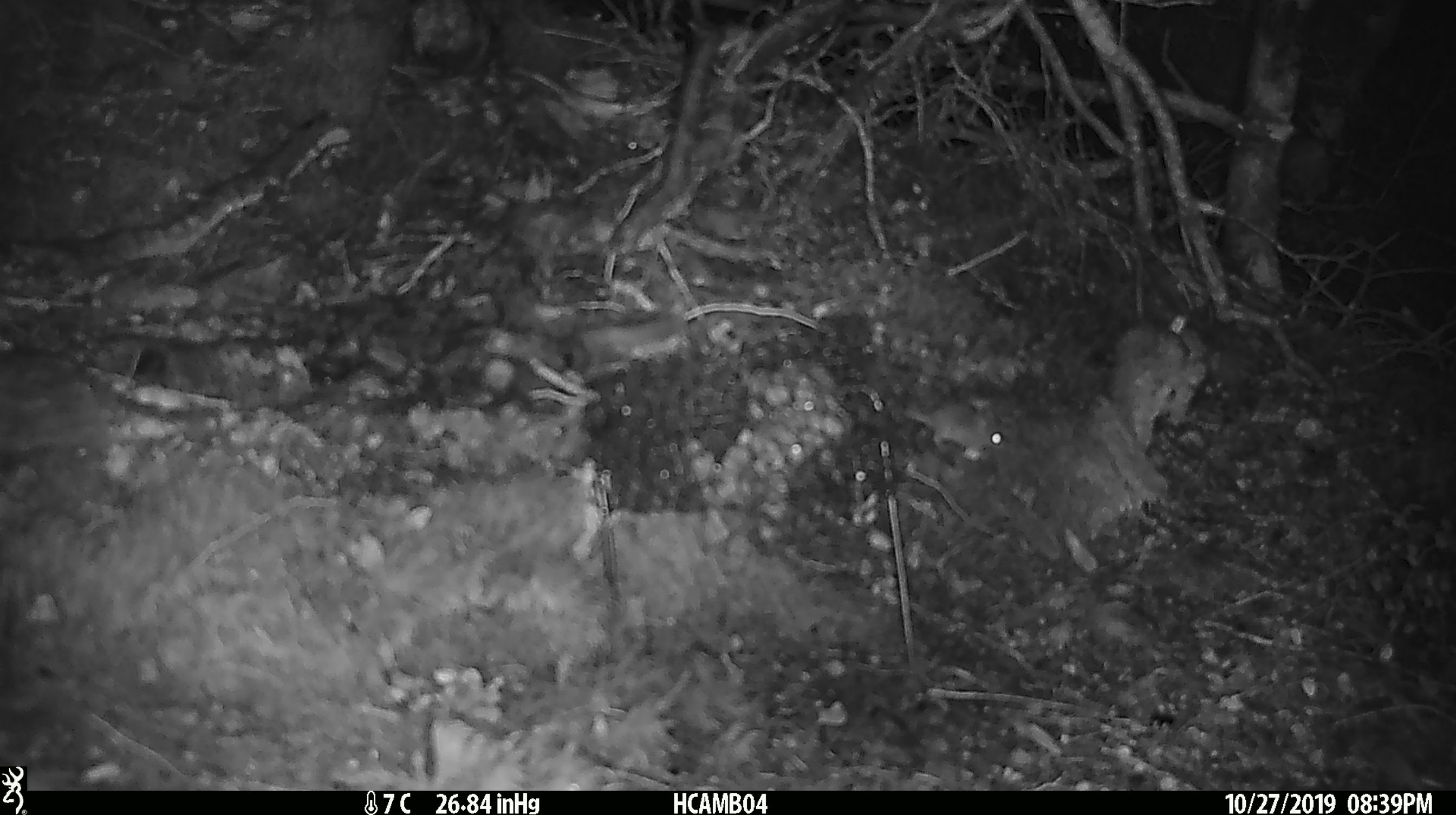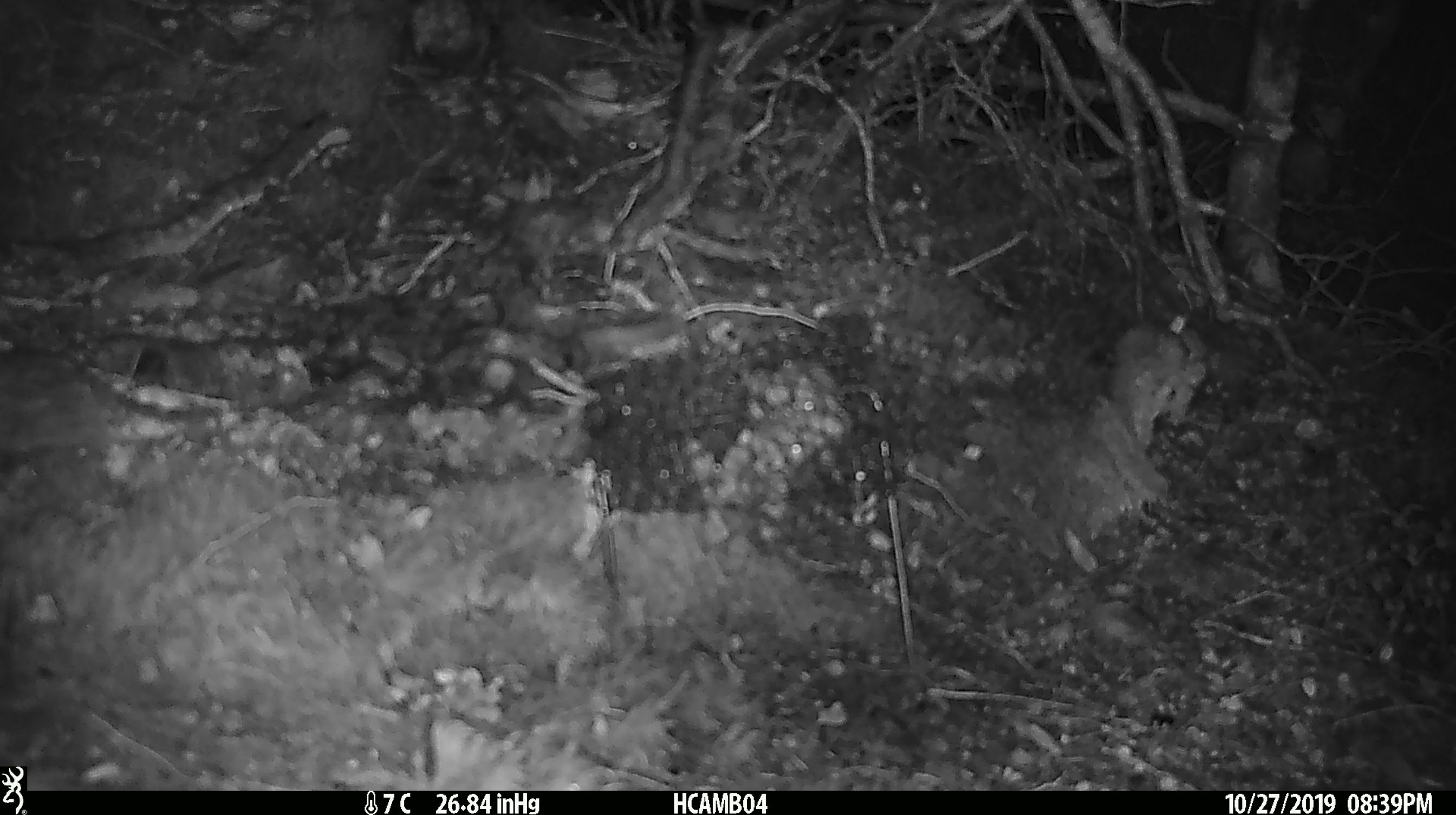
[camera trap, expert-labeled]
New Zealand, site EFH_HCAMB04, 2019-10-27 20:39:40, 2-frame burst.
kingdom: Animalia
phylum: Chordata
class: Mammalia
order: Rodentia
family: Muridae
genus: Mus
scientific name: Mus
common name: mouse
Mouse (Mus).